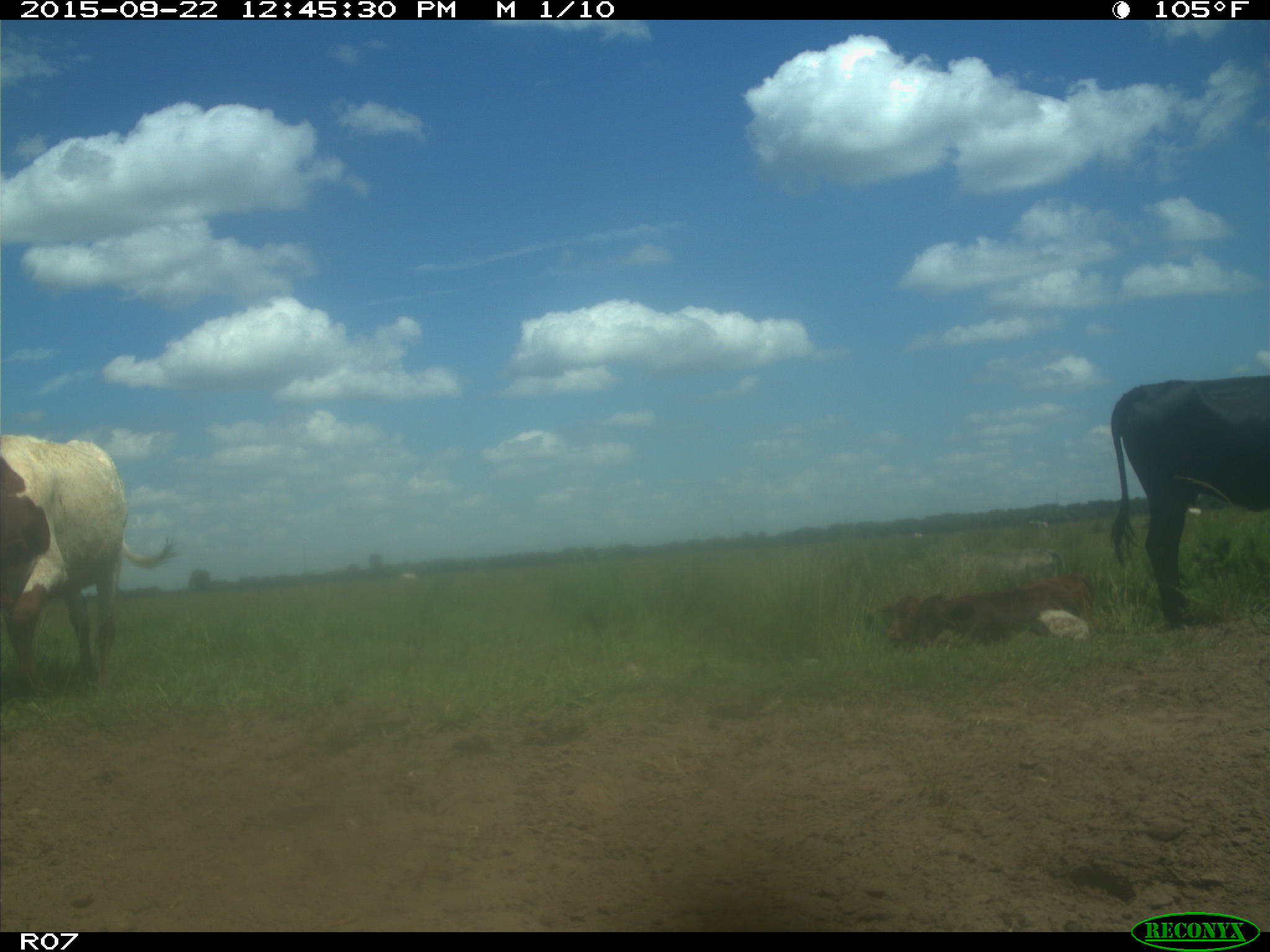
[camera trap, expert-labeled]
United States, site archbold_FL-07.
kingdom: Animalia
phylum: Chordata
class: Mammalia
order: Artiodactyla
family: Bovidae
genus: Bos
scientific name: Bos taurus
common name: domestic cow